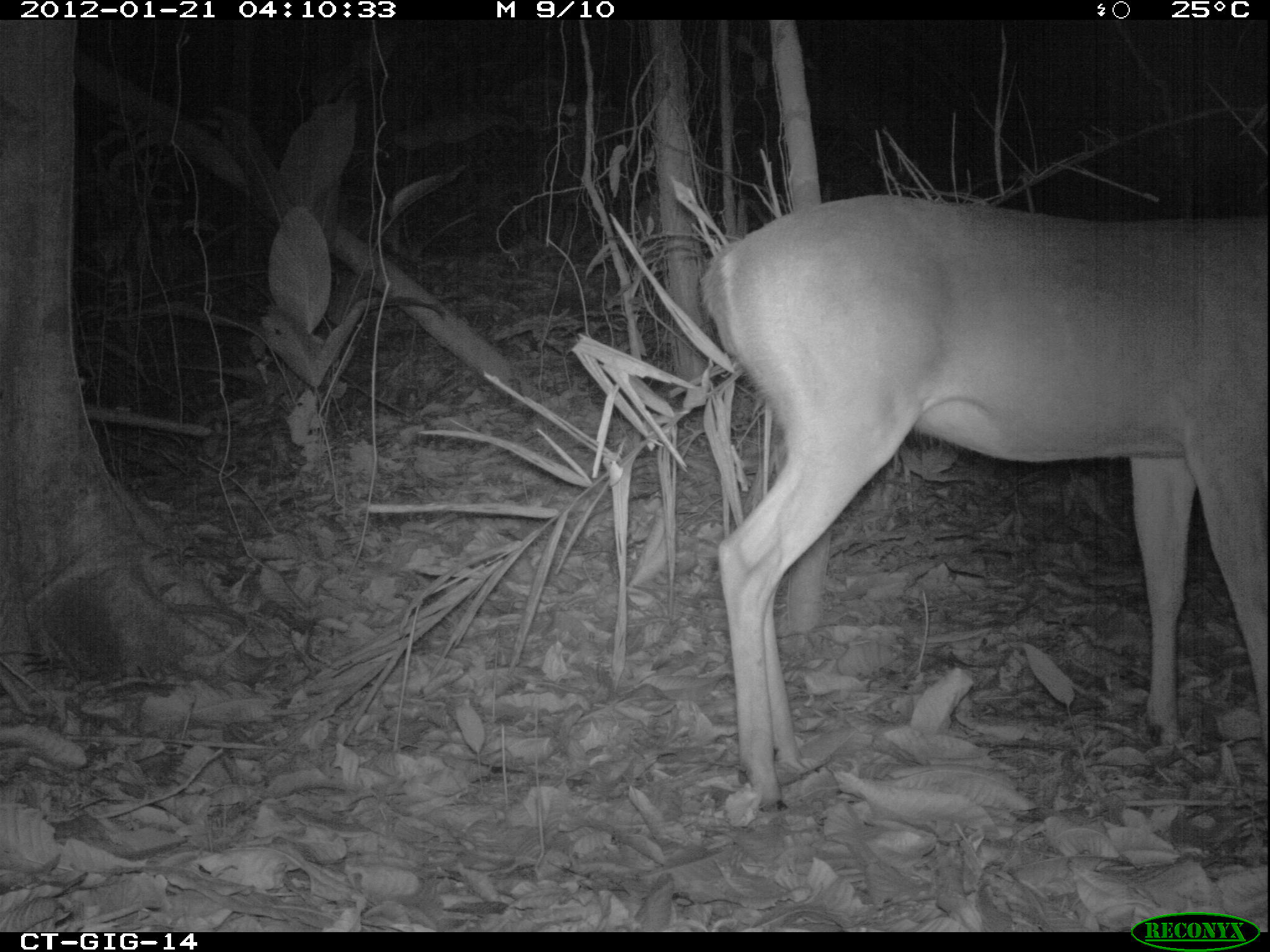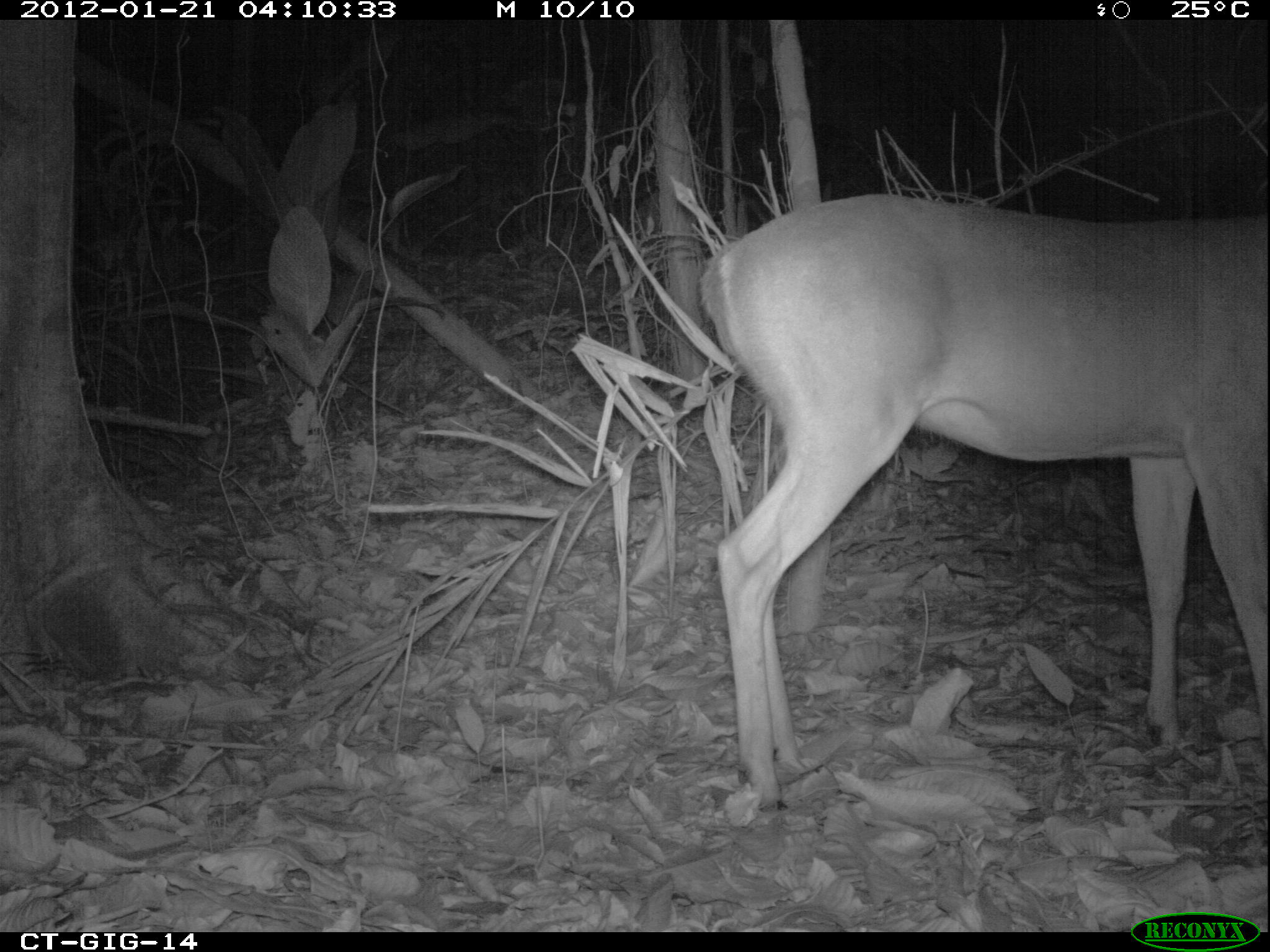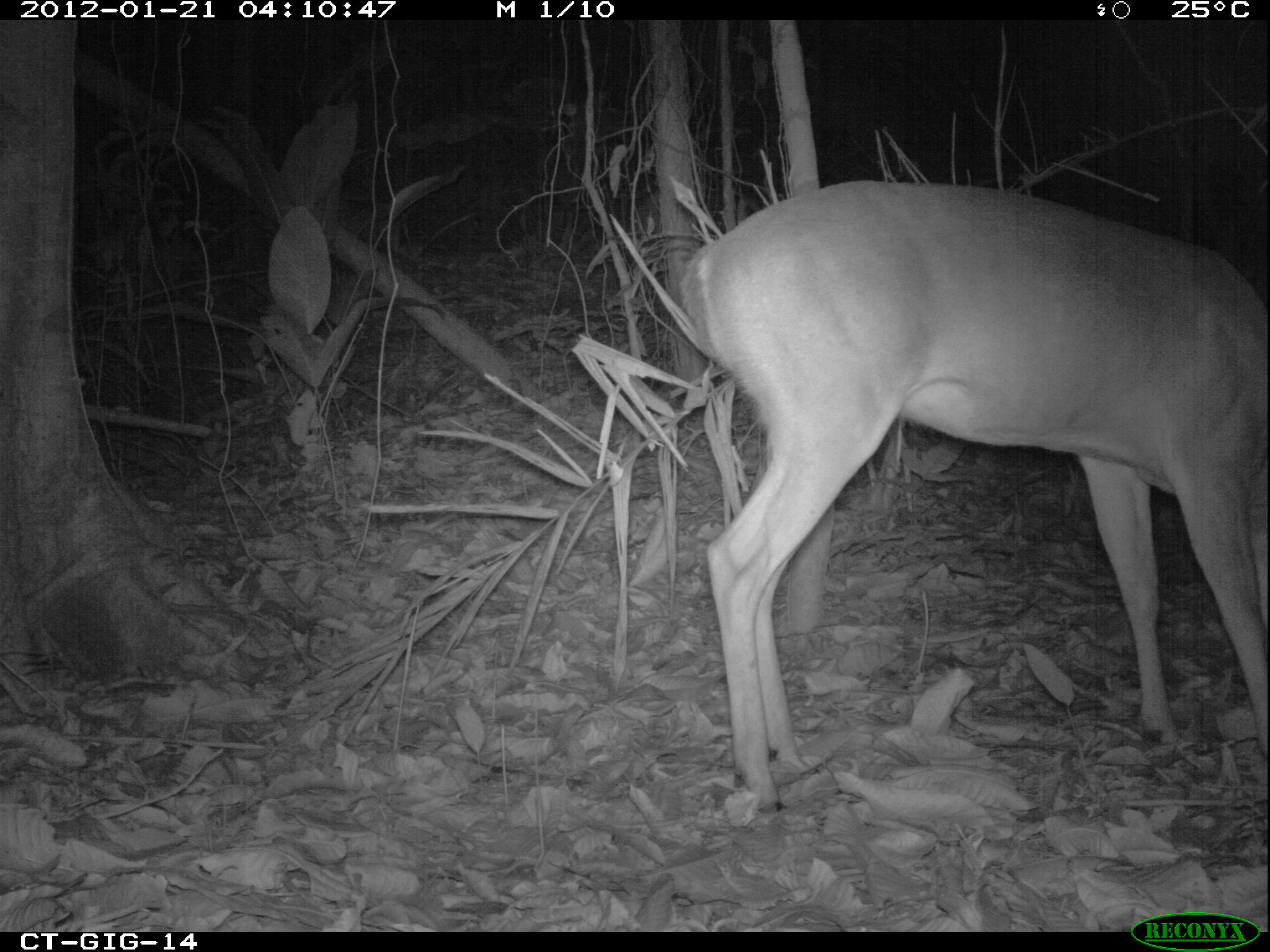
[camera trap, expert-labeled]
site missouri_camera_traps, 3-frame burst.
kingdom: Animalia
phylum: Chordata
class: Mammalia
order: Artiodactyla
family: Cervidae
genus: Odocoileus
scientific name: Odocoileus virginianus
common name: white-tailed deer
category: white tailed deer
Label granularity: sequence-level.